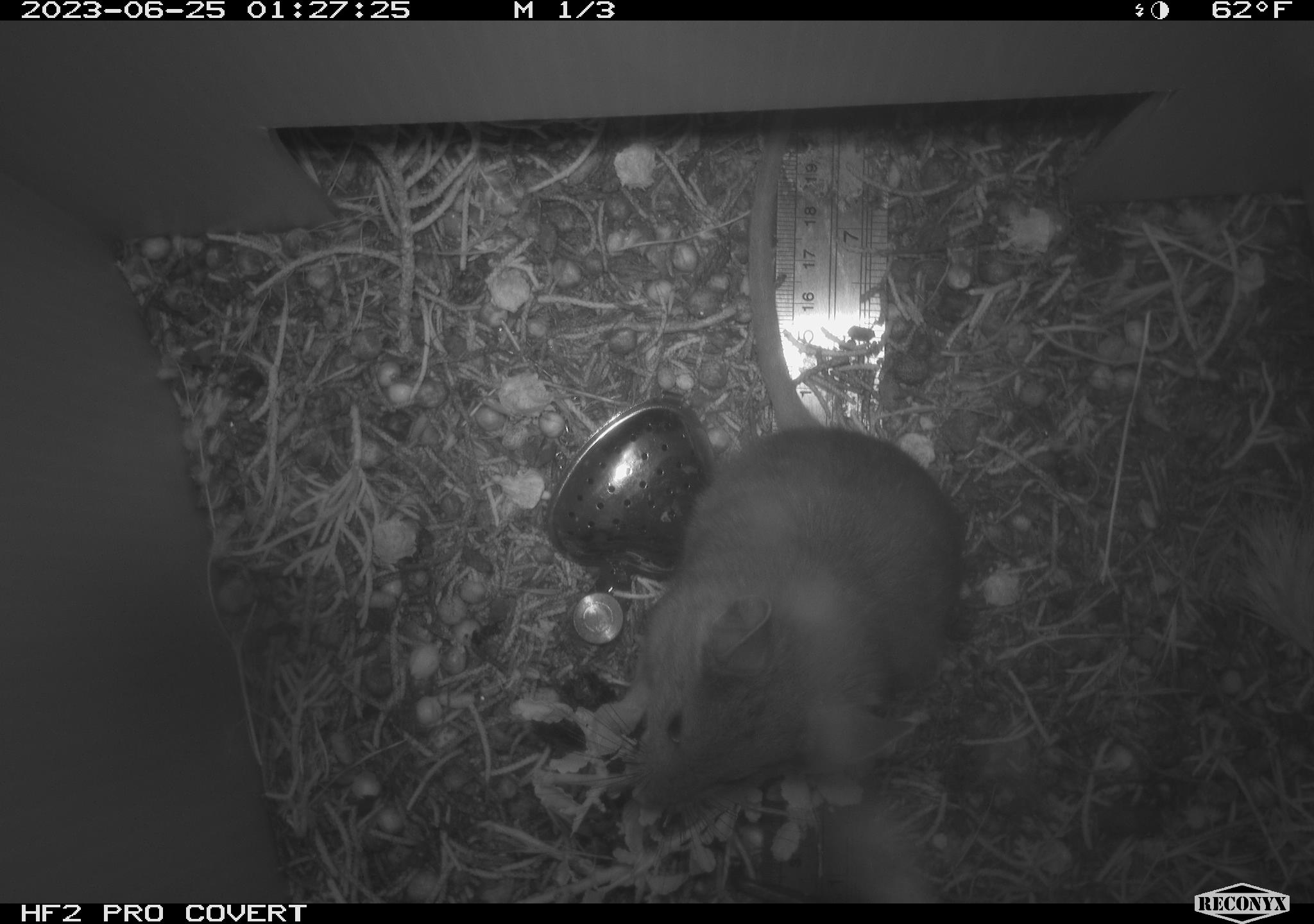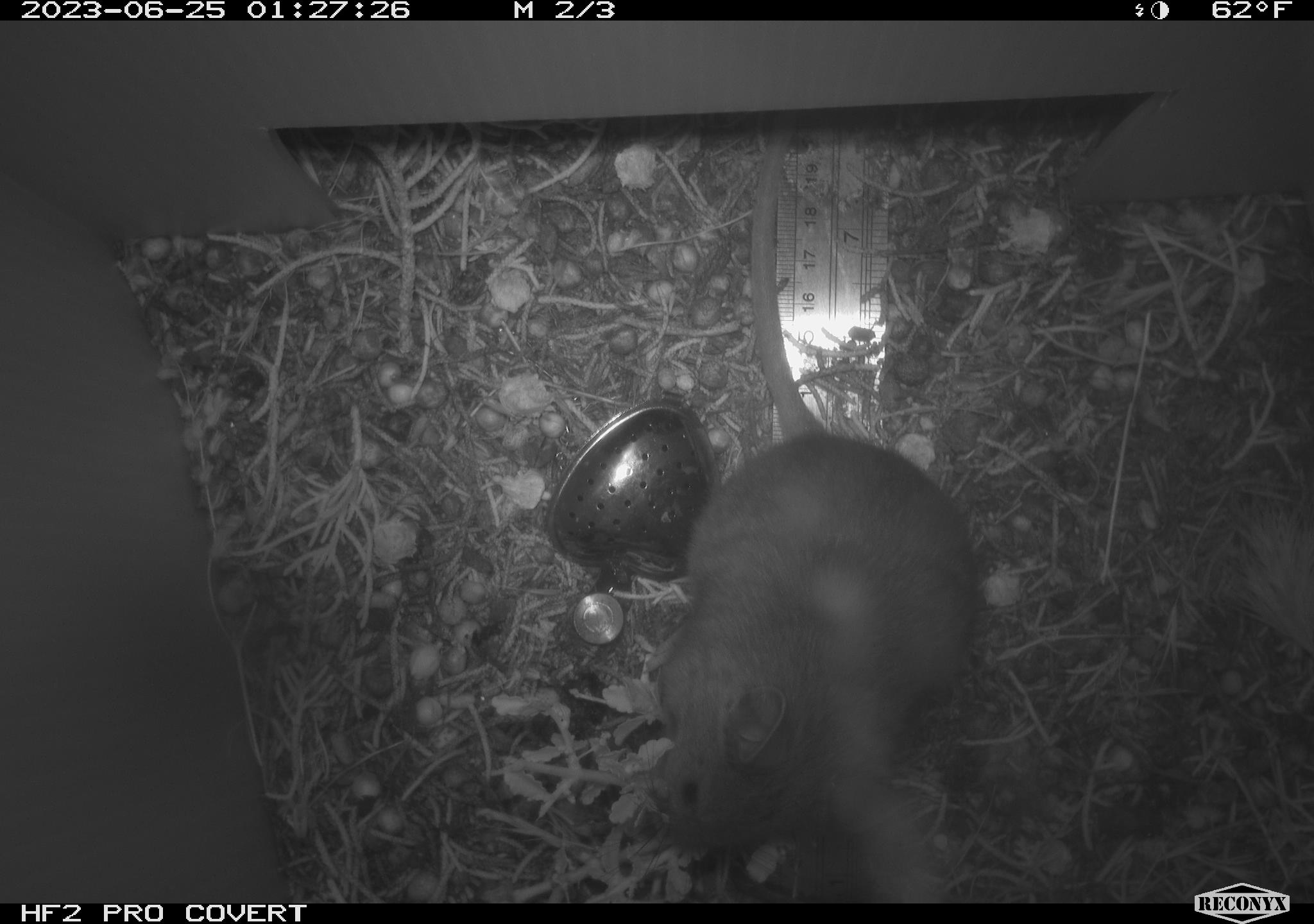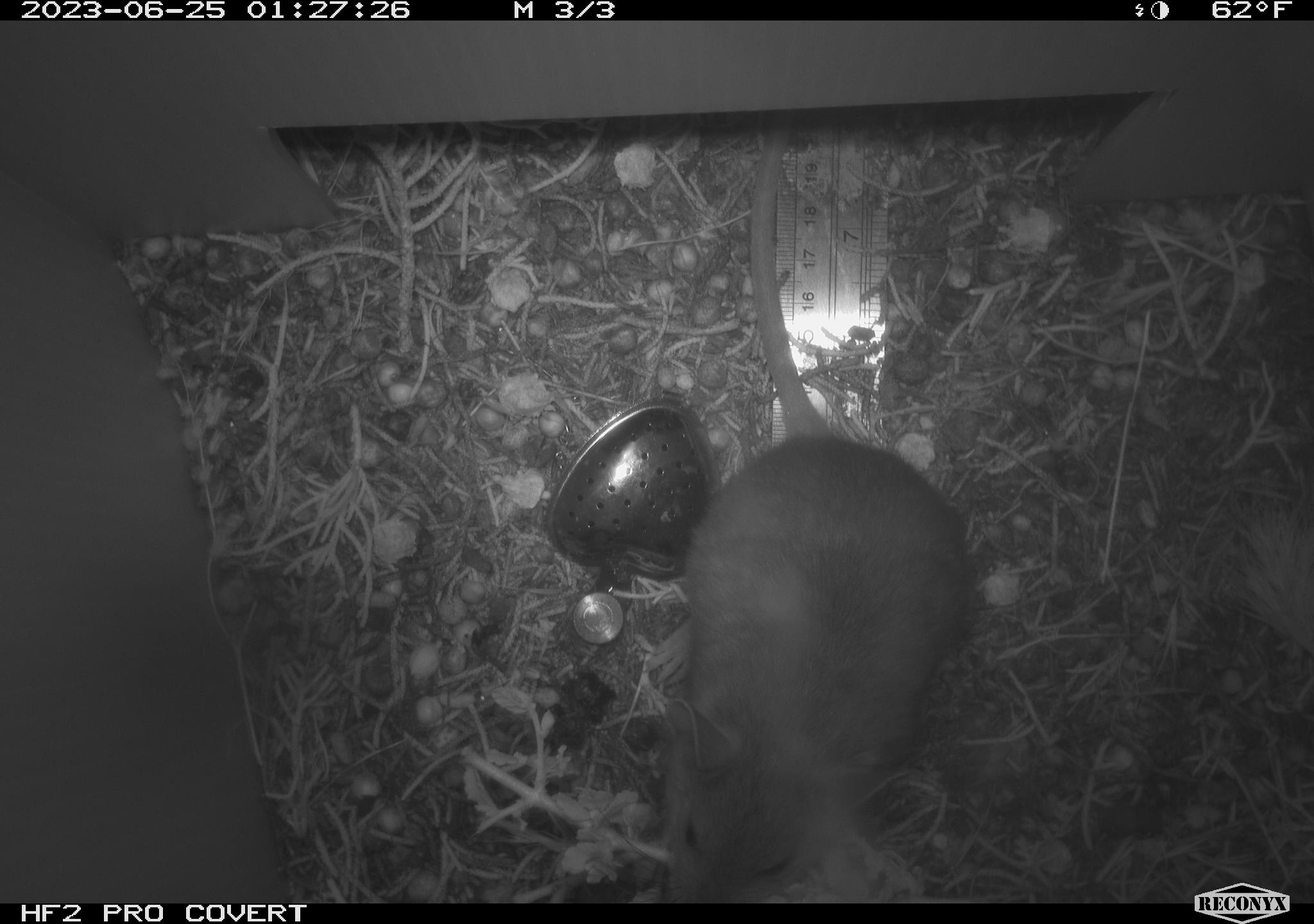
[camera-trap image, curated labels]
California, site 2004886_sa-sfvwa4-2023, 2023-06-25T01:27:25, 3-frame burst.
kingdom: Animalia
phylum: Chordata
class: Mammalia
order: Rodentia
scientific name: Rodentia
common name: mouse species